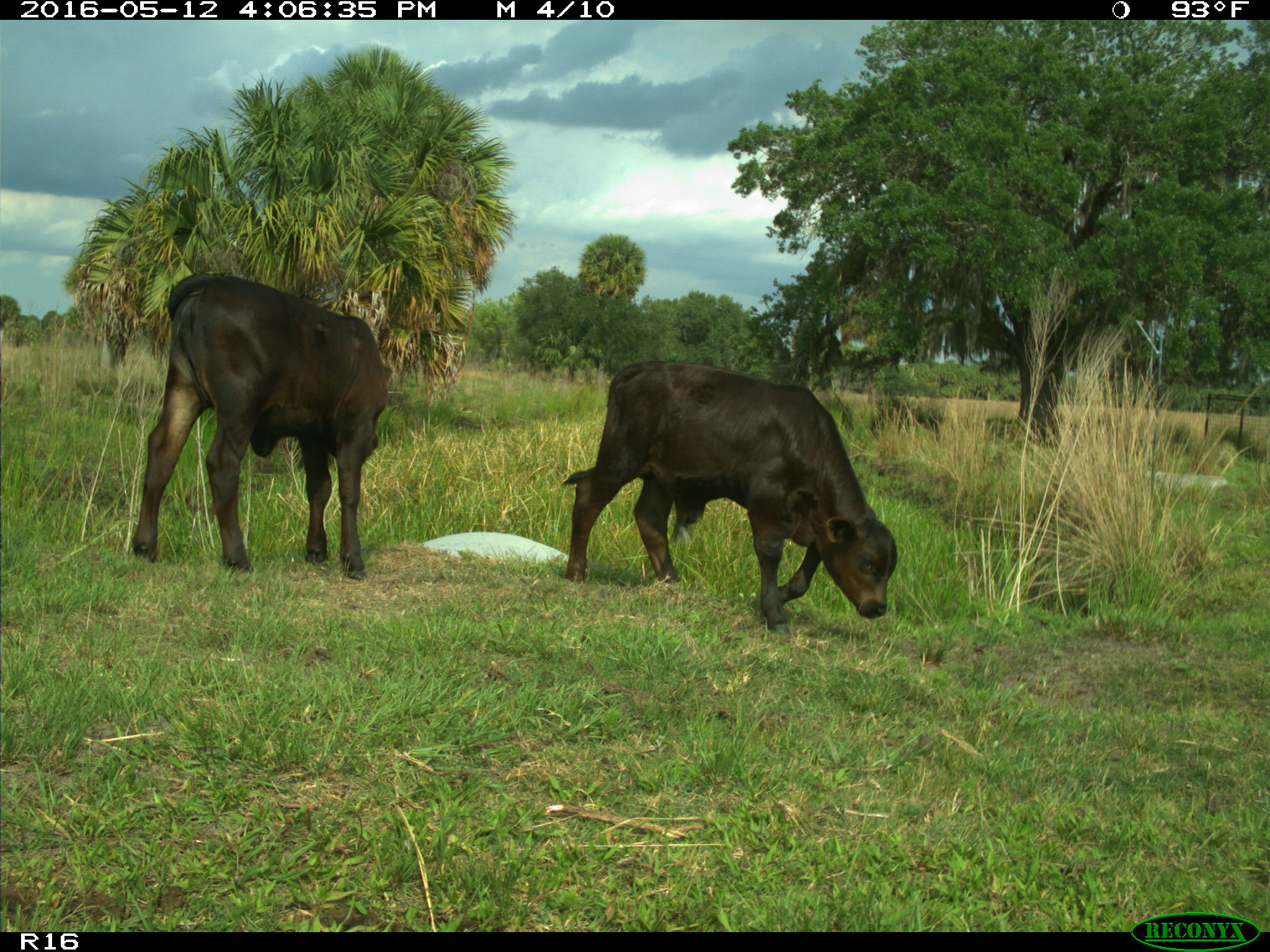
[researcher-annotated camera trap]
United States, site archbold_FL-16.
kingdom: Animalia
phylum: Chordata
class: Mammalia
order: Artiodactyla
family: Bovidae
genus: Bos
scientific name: Bos taurus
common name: domestic cow